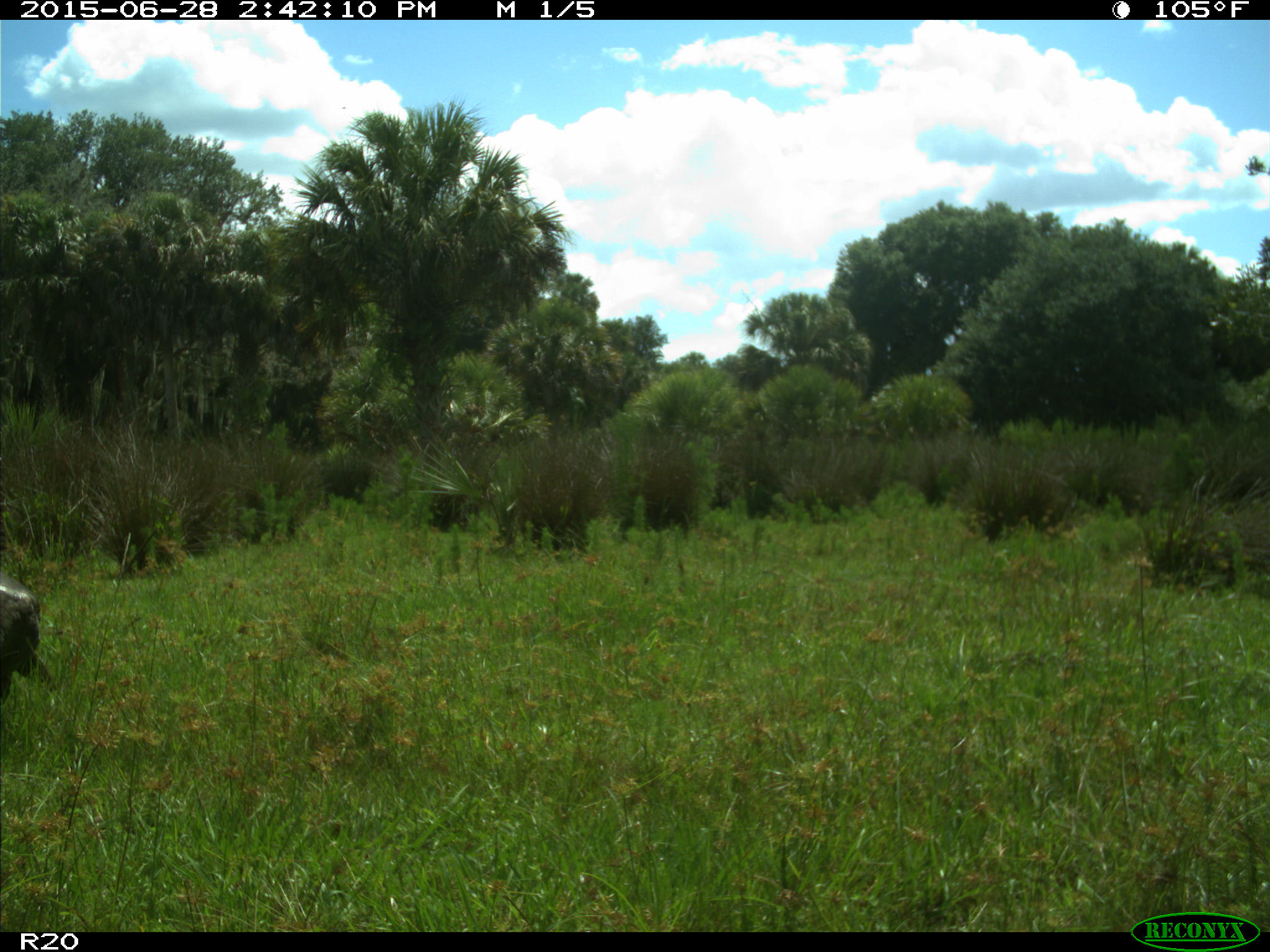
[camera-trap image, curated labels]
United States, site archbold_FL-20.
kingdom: Animalia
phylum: Chordata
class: Aves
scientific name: Aves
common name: birds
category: unidentified bird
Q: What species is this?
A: Unidentified bird (birds) (Aves).